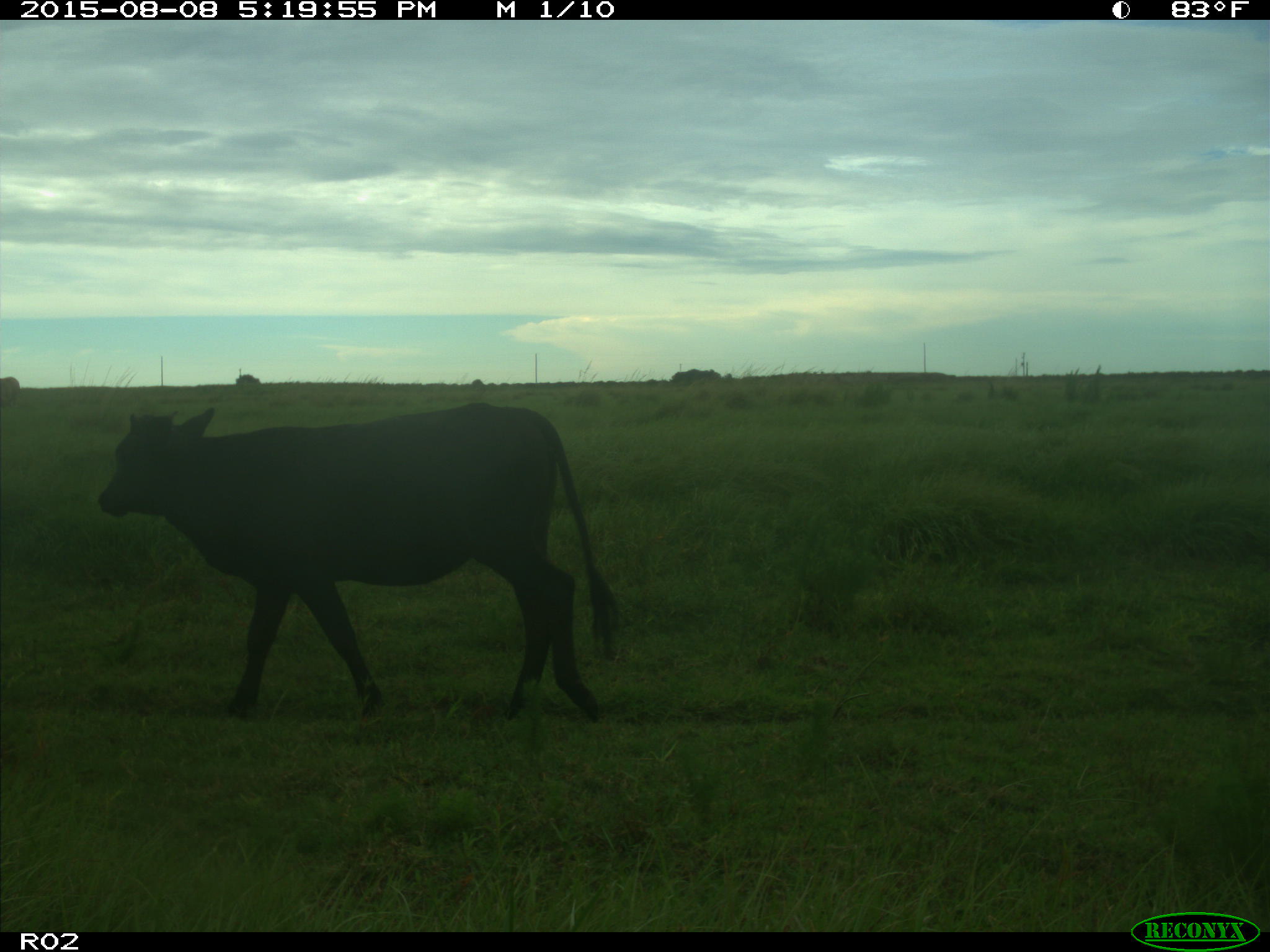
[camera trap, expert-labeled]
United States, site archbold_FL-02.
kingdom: Animalia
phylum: Chordata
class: Mammalia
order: Artiodactyla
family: Bovidae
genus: Bos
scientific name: Bos taurus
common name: domestic cow